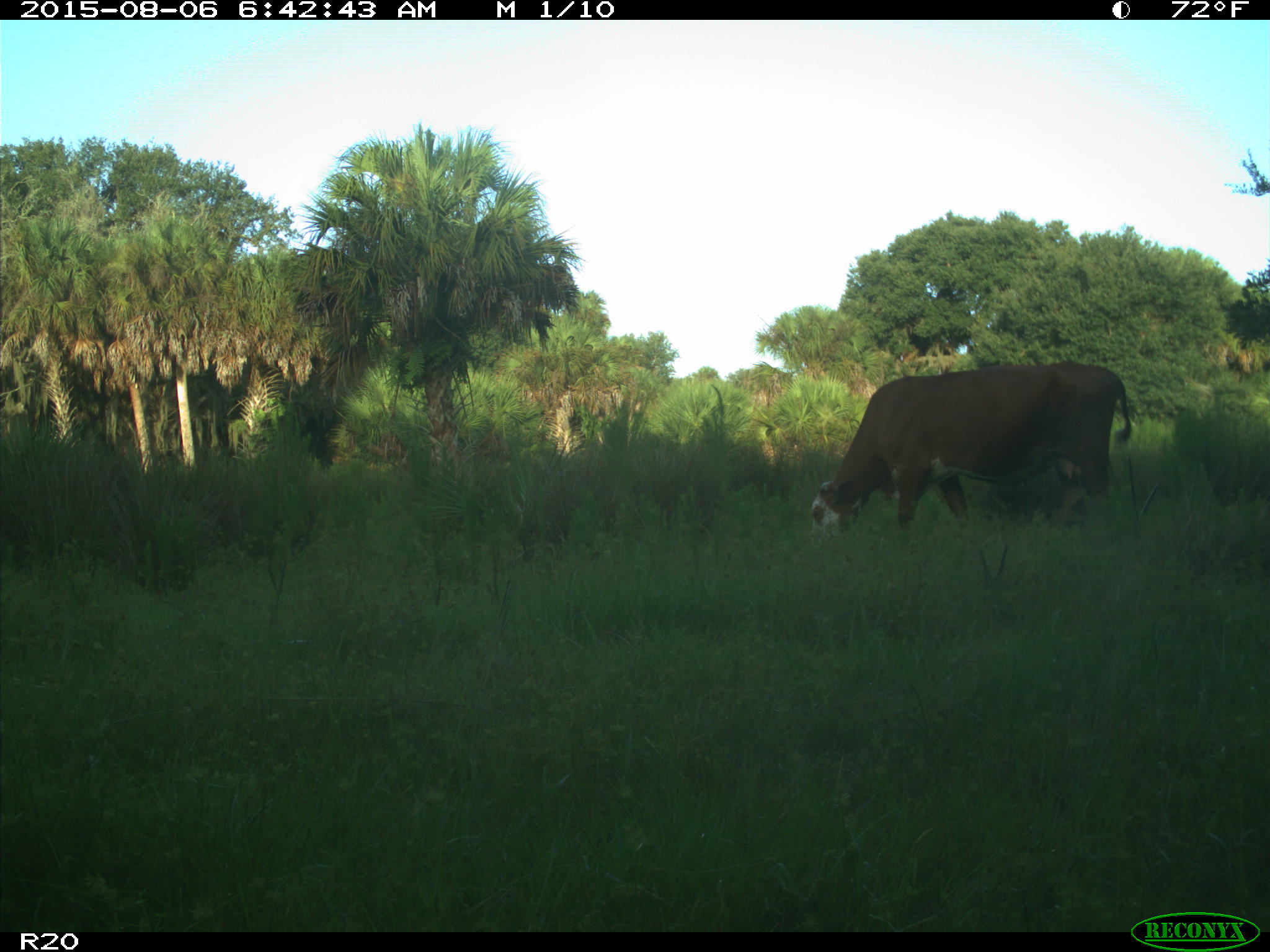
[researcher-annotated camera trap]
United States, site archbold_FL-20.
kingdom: Animalia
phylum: Chordata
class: Mammalia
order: Artiodactyla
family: Bovidae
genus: Bos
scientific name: Bos taurus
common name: domestic cow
Bos taurus (domestic cow).